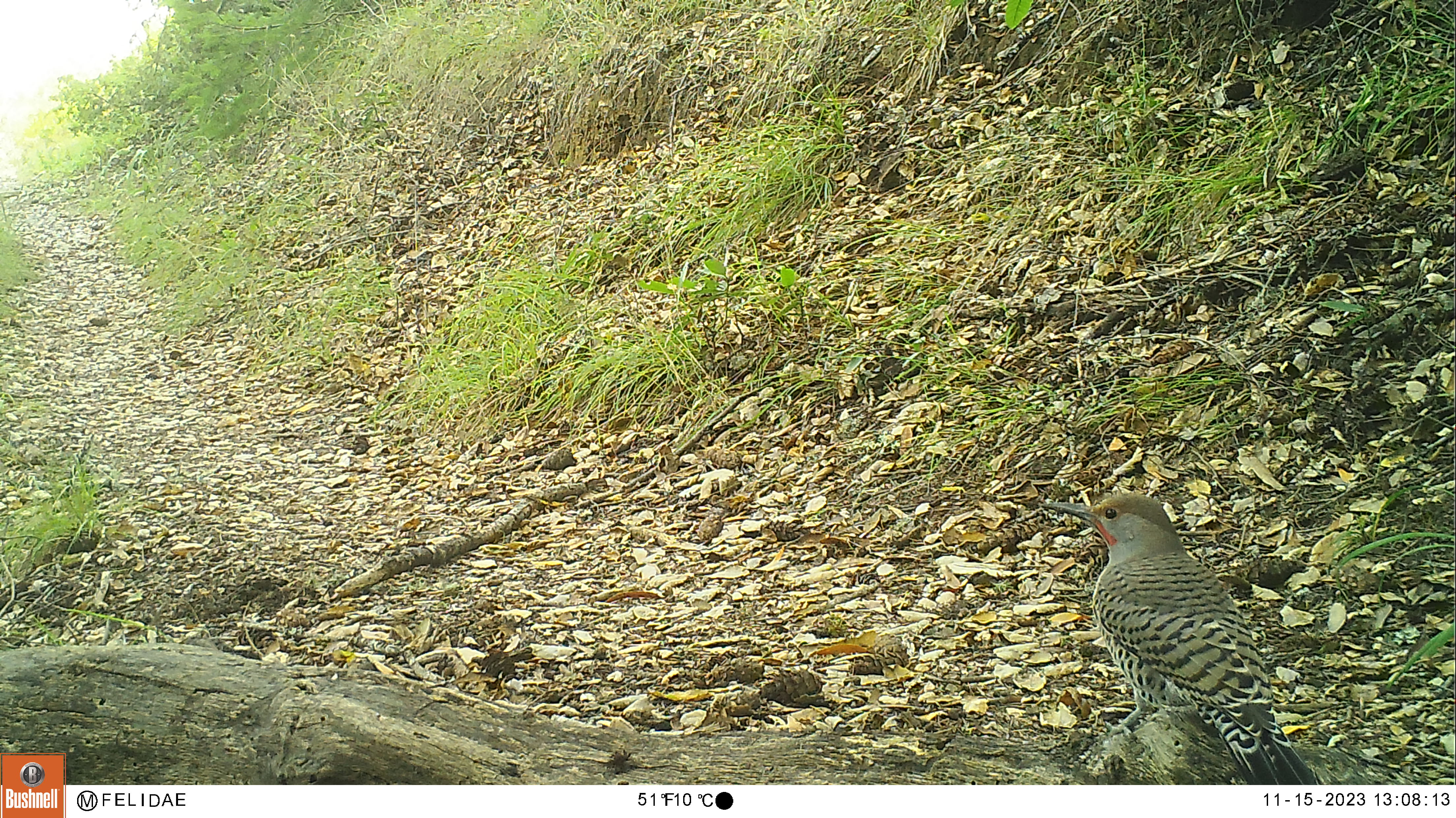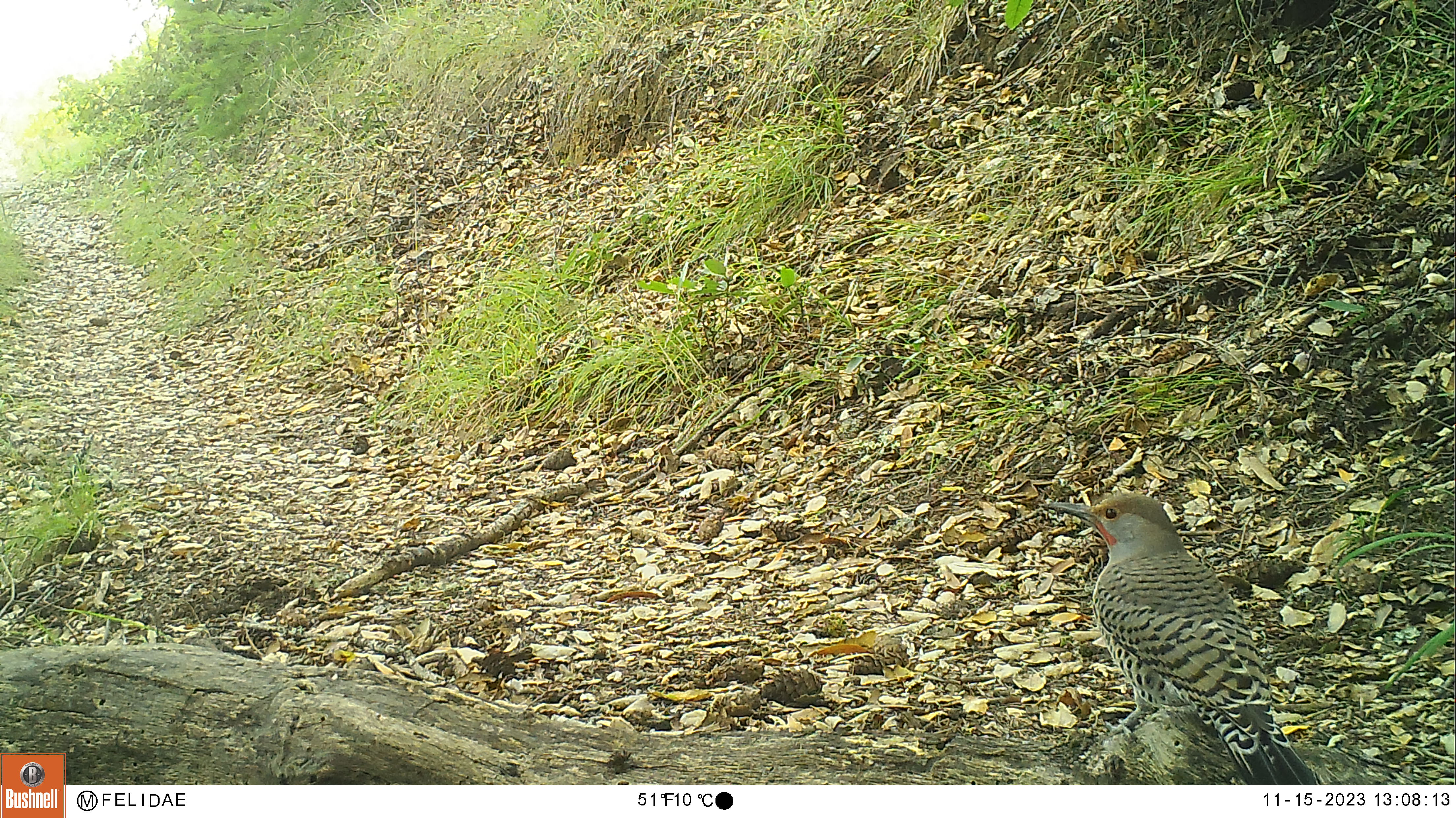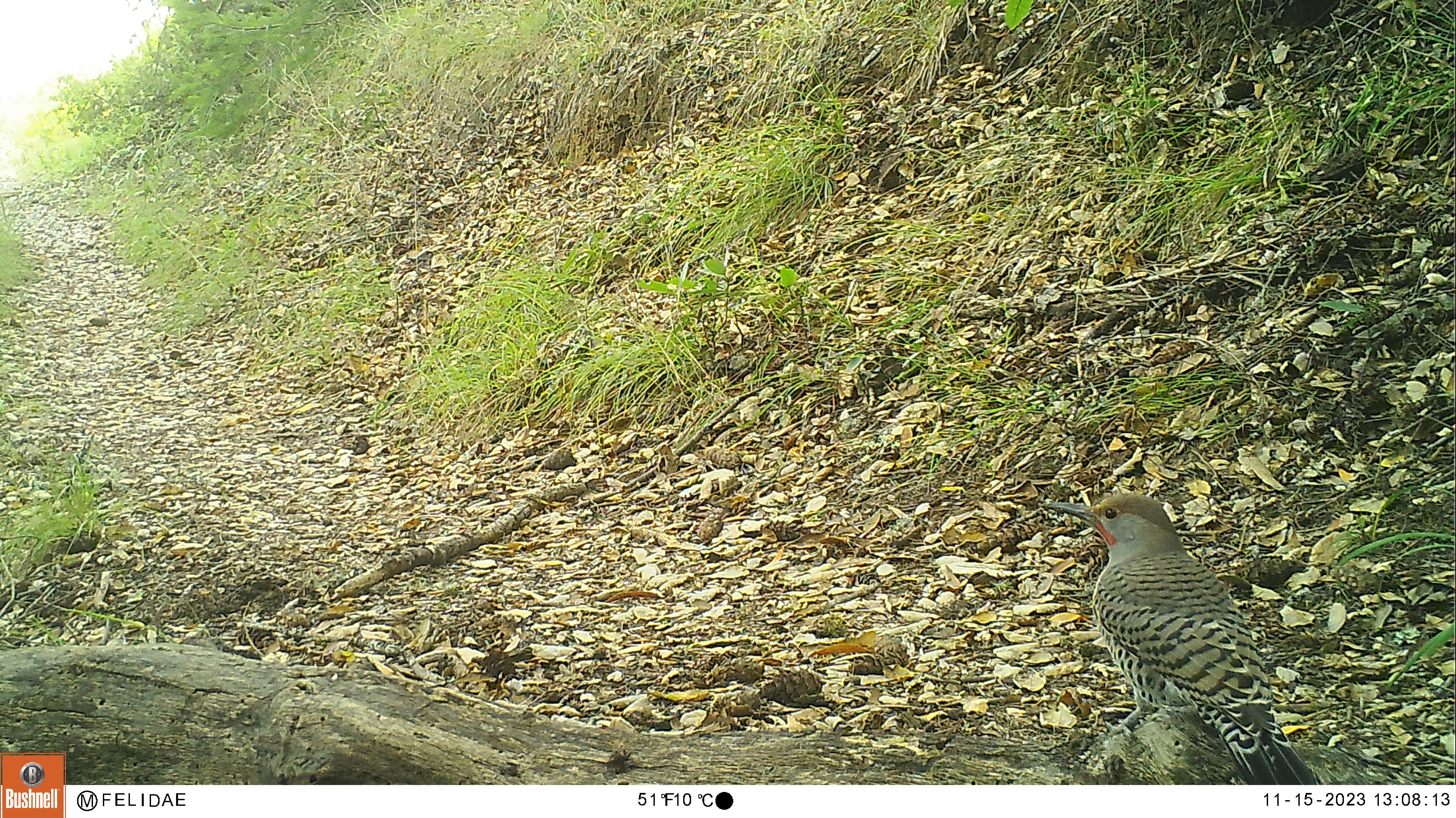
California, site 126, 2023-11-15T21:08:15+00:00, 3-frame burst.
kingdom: Animalia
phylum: Chordata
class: Aves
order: Piciformes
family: Picidae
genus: Colaptes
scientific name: Colaptes auratus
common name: northern flicker